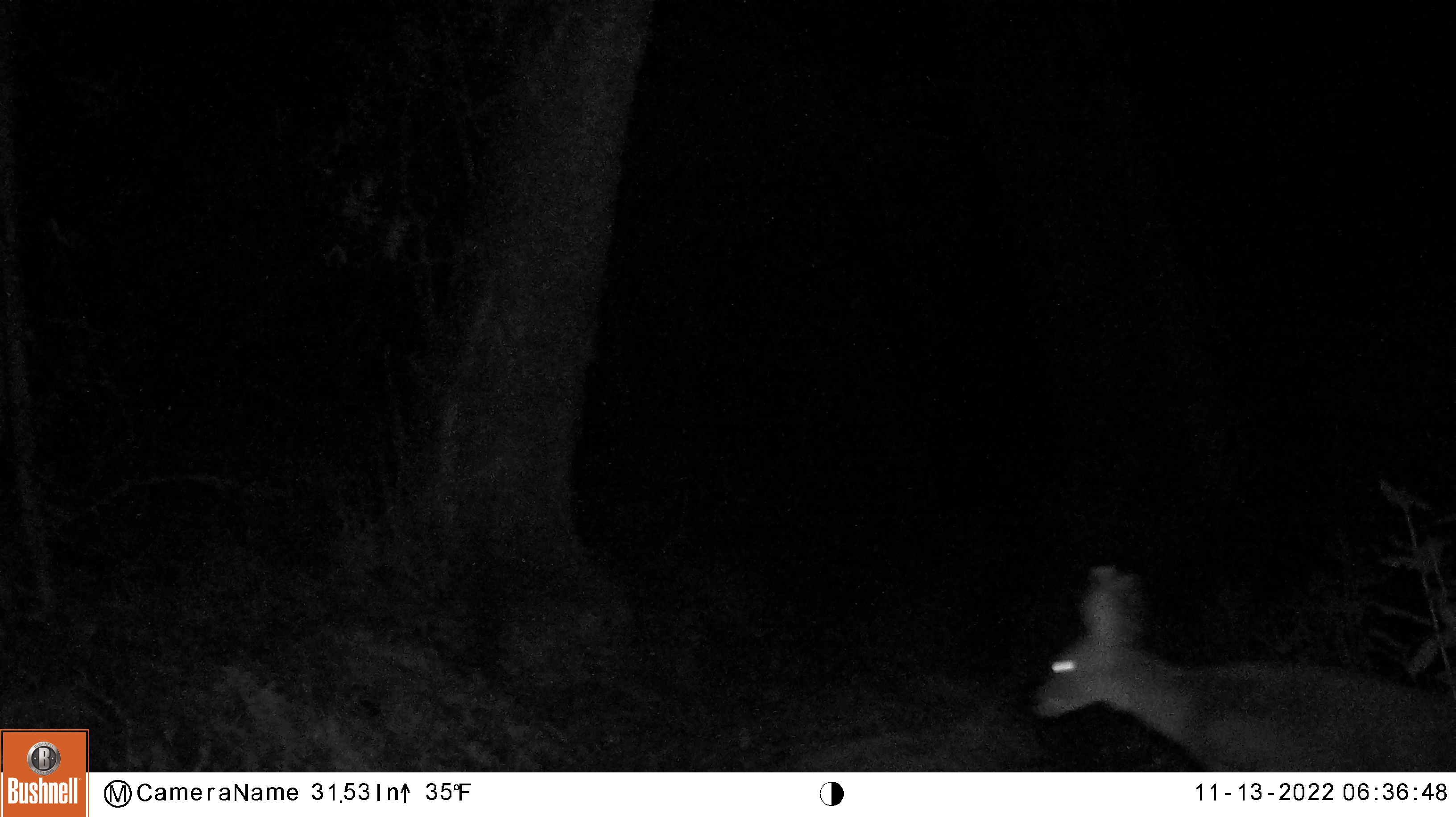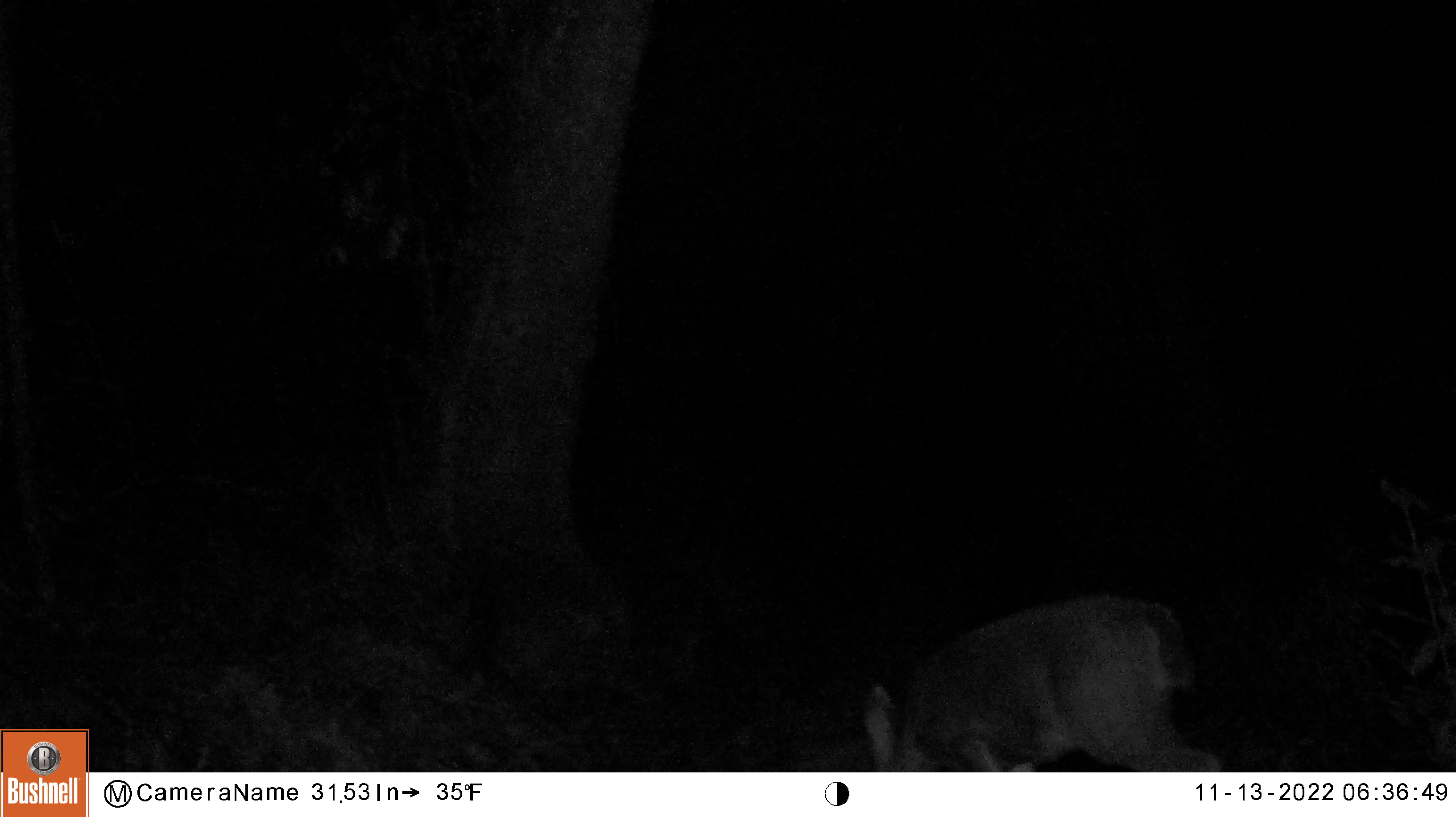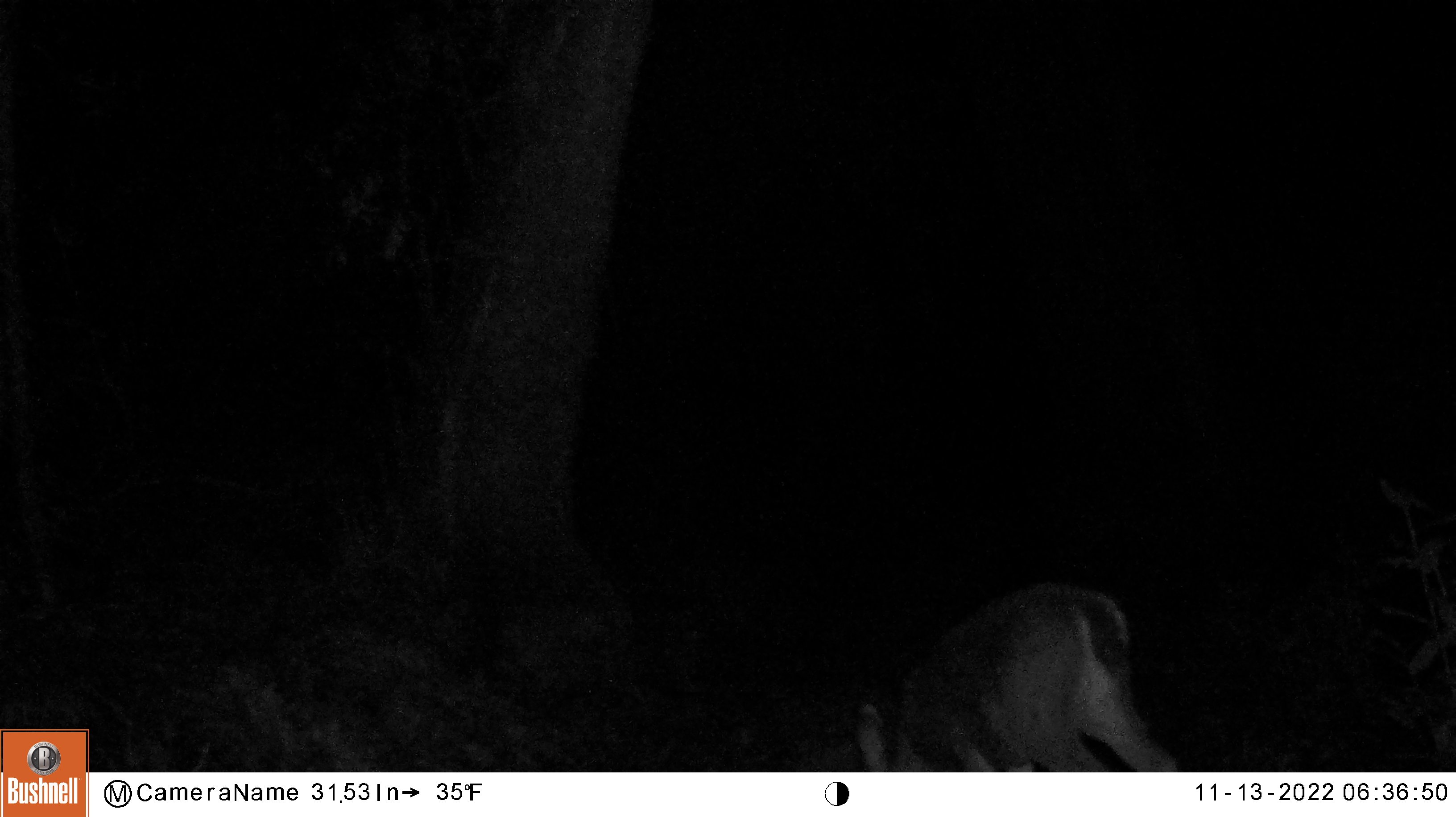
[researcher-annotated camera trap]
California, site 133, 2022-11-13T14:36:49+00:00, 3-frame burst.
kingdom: Animalia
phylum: Chordata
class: Mammalia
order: Artiodactyla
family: Cervidae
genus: Odocoileus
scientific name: Odocoileus hemionus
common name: mule deer